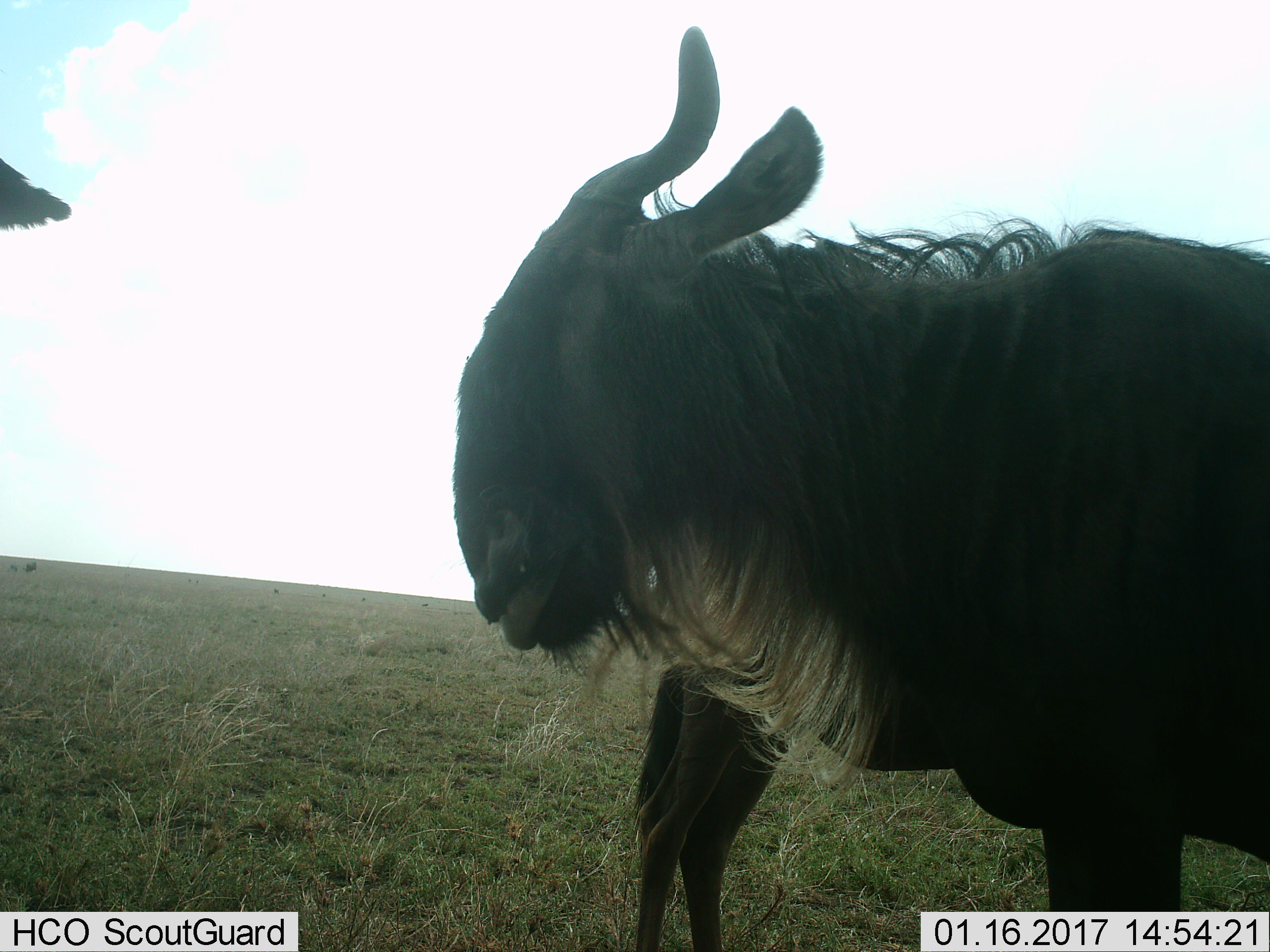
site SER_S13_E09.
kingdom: Animalia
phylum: Chordata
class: Mammalia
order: Artiodactyla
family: Bovidae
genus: Connochaetes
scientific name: Connochaetes taurinus taurinus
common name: blue wildebeest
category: wildebeestblue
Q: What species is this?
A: Wildebeestblue (blue wildebeest) (Connochaetes taurinus taurinus).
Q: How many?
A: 3.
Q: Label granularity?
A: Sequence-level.